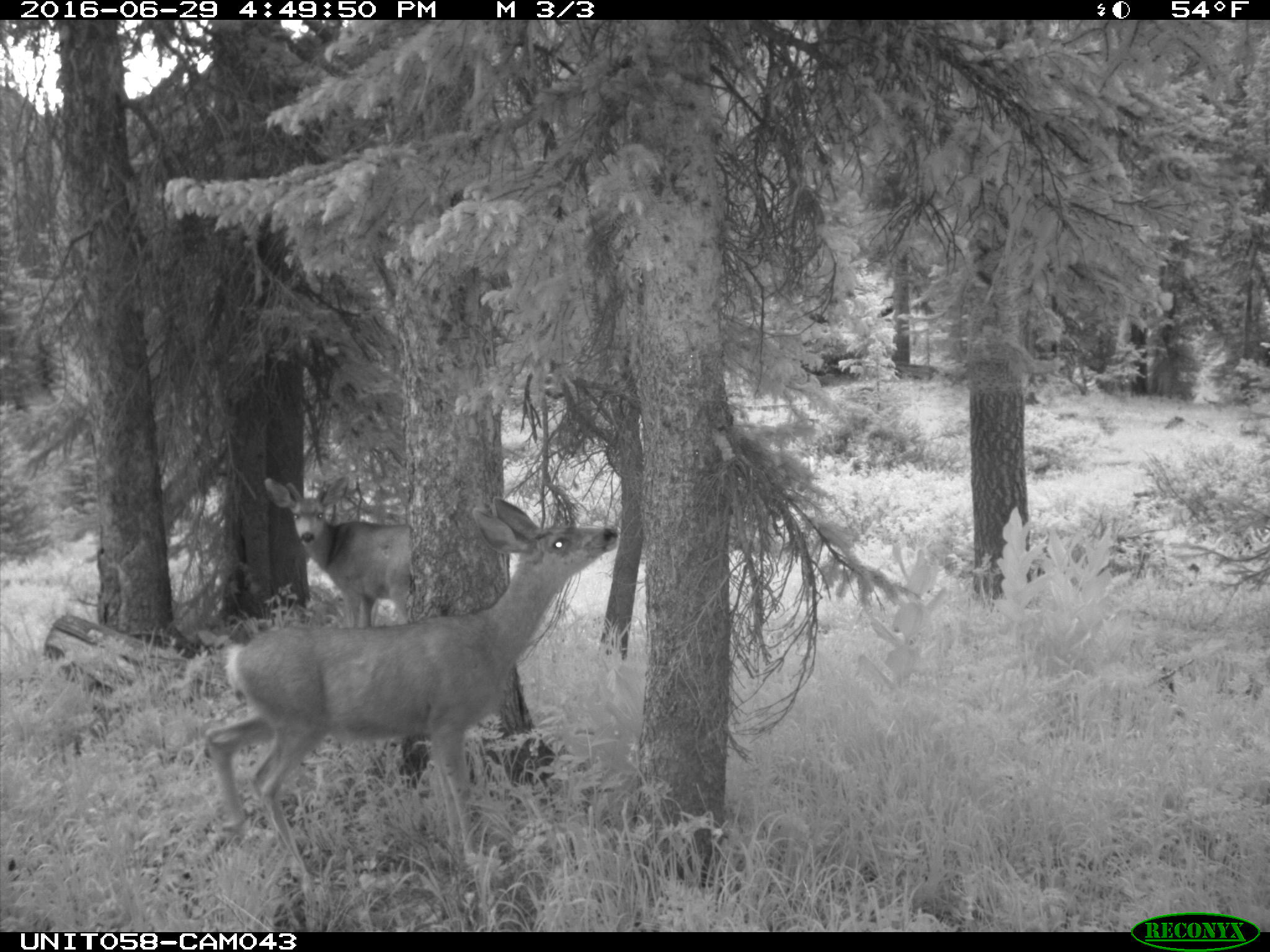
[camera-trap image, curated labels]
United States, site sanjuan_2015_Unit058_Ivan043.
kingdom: Animalia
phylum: Chordata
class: Mammalia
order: Artiodactyla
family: Cervidae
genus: Odocoileus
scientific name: Odocoileus hemionus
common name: mule deer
Odocoileus hemionus (mule deer).